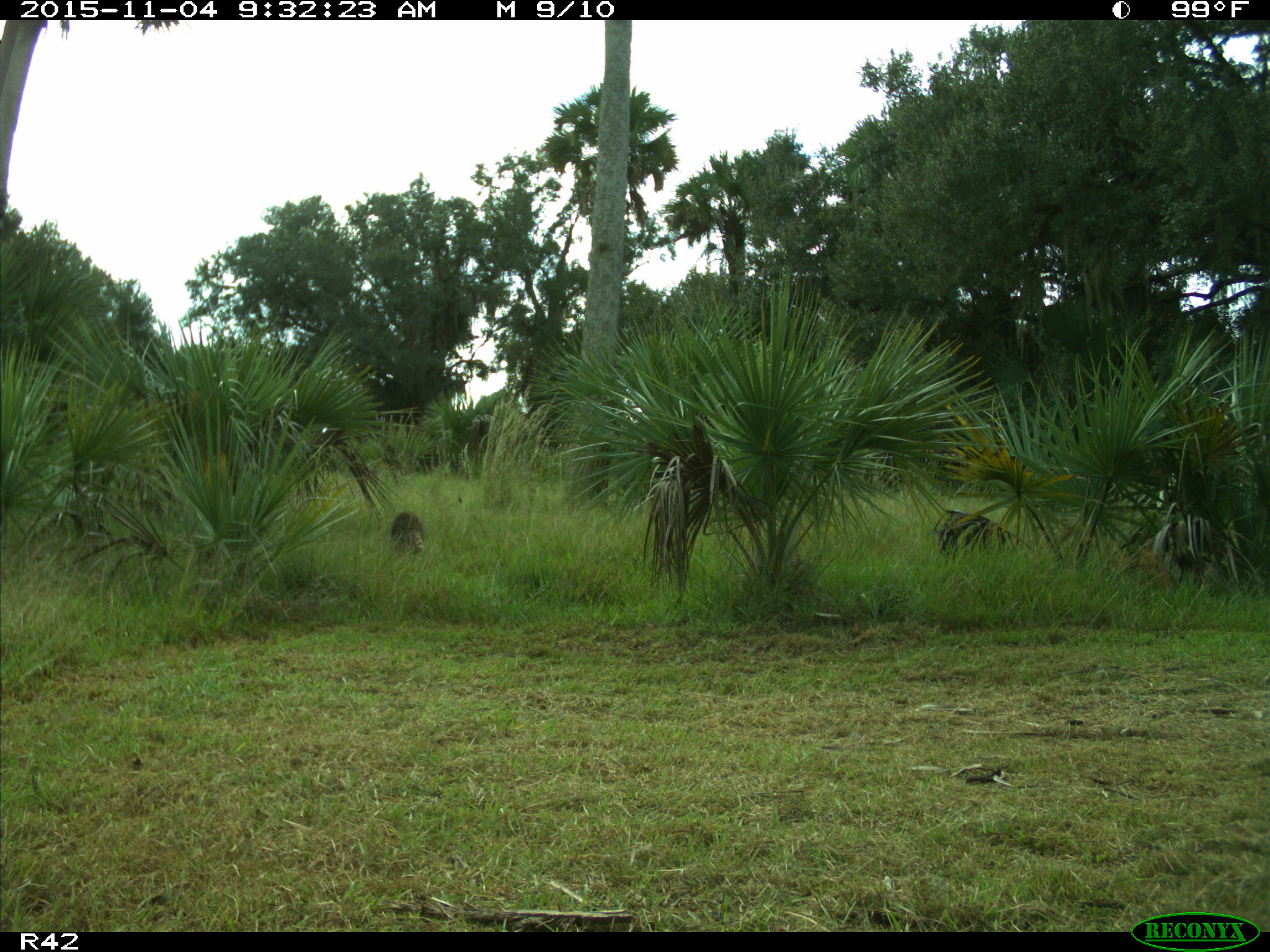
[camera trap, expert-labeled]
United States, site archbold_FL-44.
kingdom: Animalia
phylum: Chordata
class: Mammalia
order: Carnivora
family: Procyonidae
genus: Procyon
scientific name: Procyon lotor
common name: common raccoon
Procyon lotor (common raccoon).